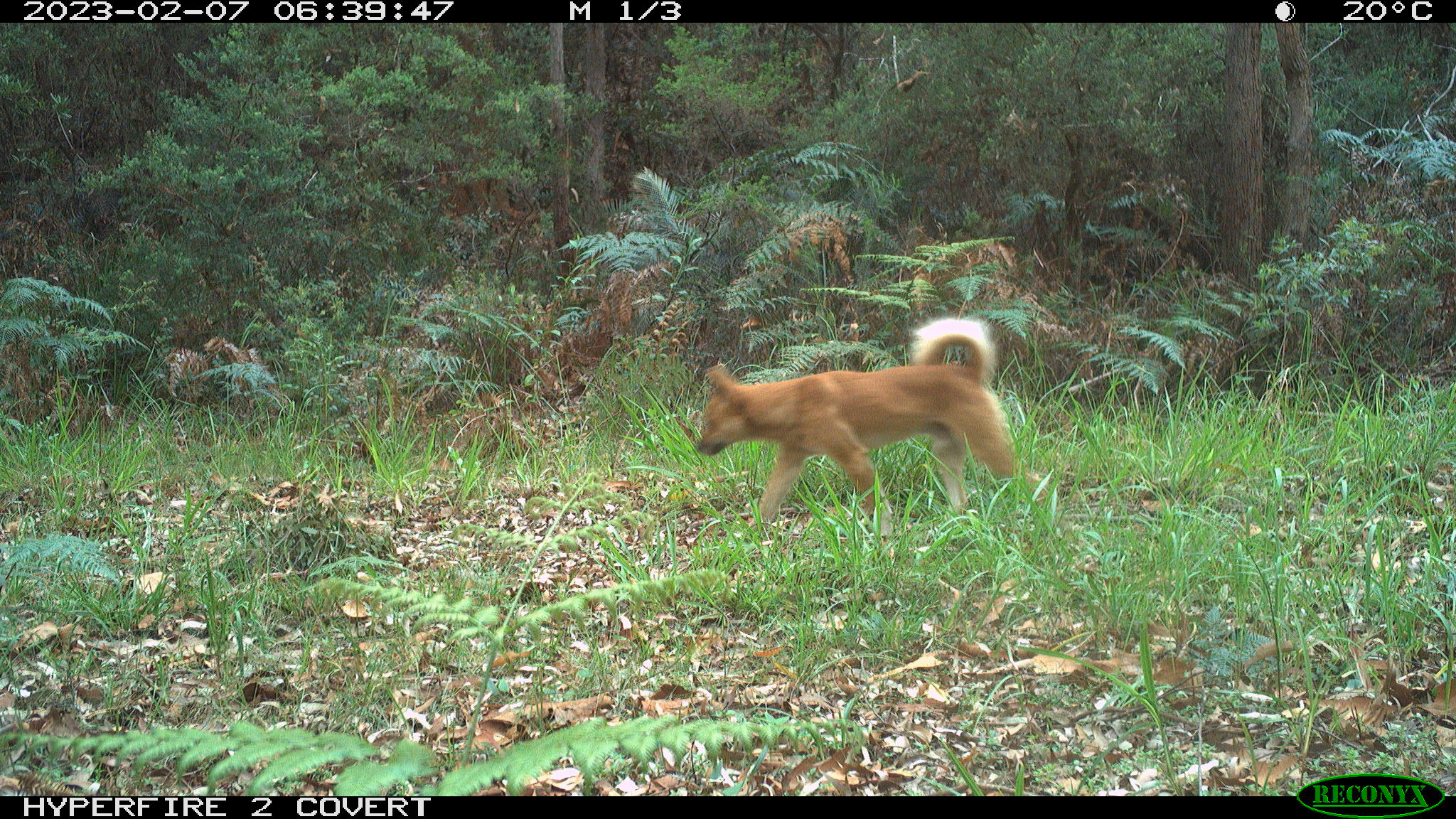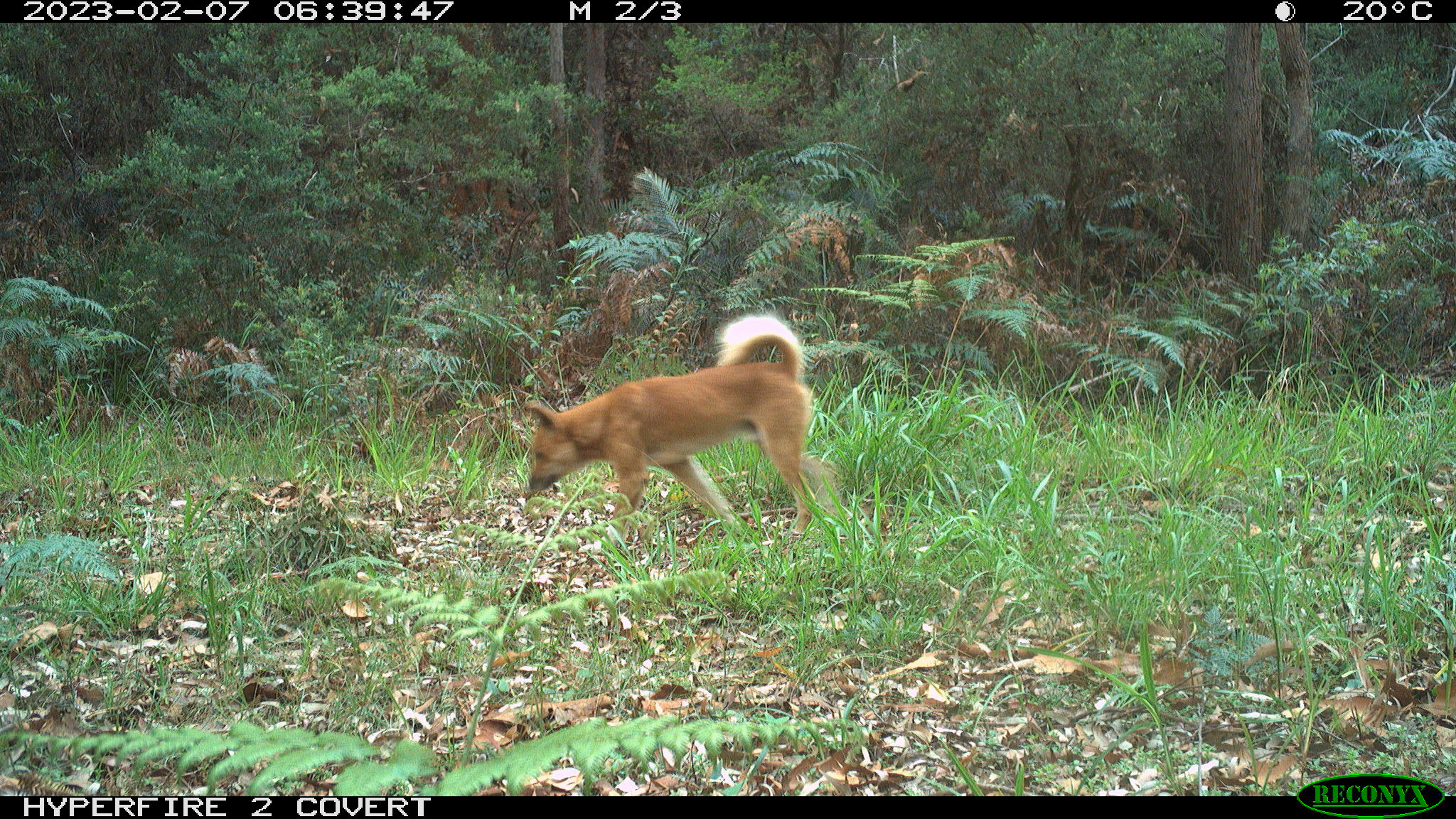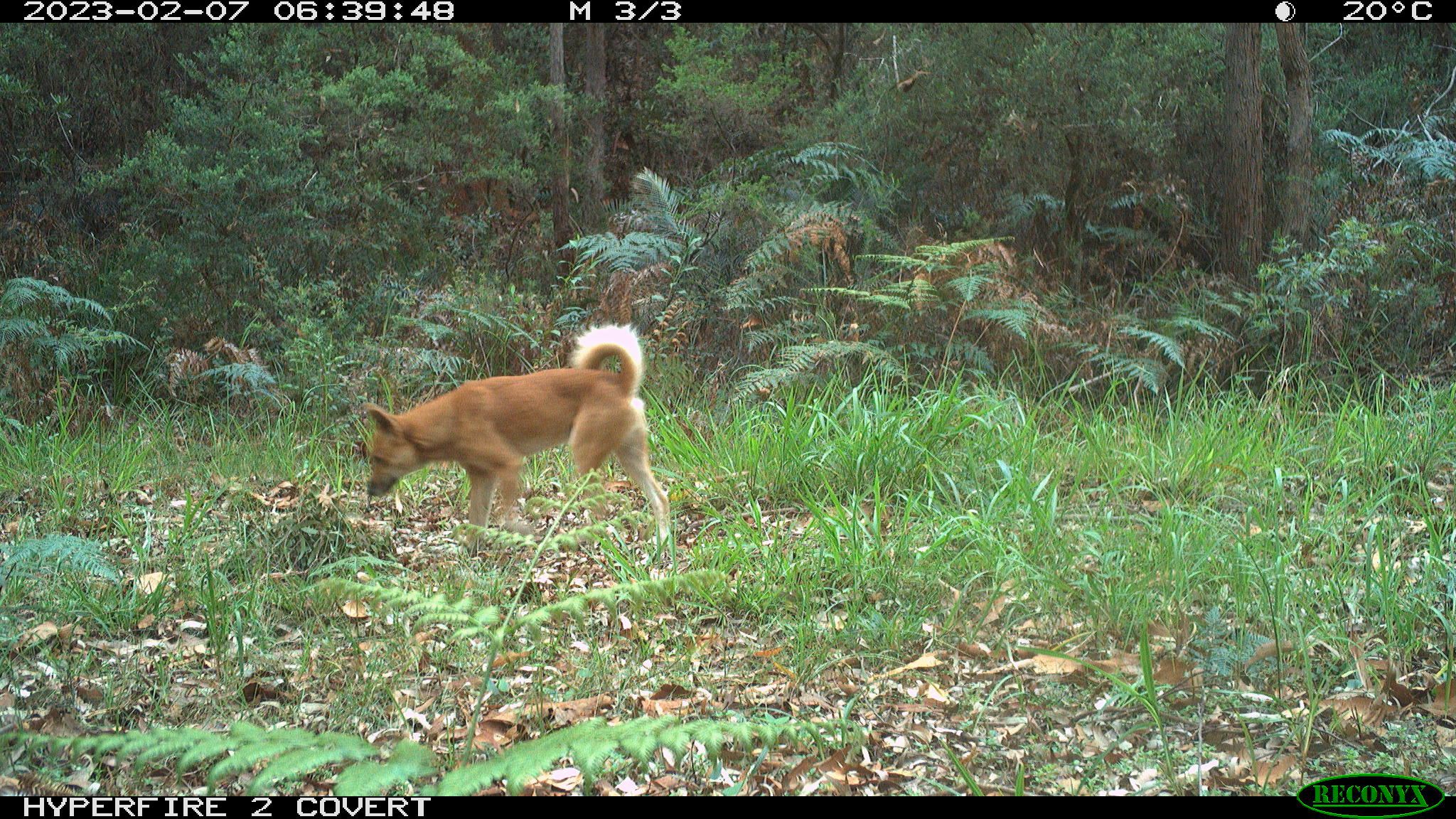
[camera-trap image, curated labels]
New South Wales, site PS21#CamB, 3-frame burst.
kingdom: Animalia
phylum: Chordata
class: Mammalia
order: Carnivora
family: Canidae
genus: Canis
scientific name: Canis familiaris dingo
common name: dingo